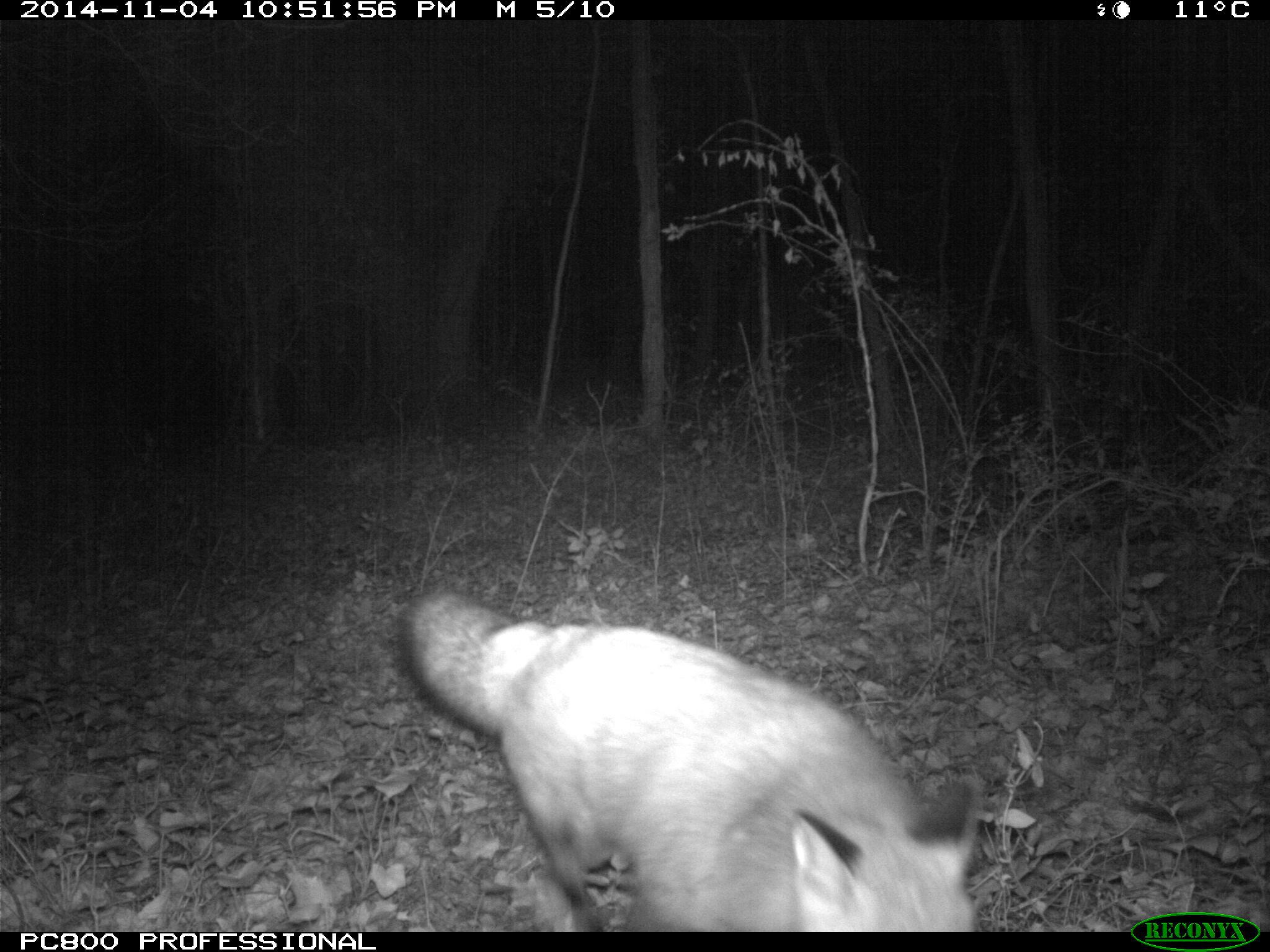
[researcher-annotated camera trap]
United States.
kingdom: Animalia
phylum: Chordata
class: Mammalia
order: Carnivora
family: Canidae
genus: Vulpes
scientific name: Vulpes vulpes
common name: red fox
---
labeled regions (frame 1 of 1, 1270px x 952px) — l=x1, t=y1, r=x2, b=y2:
Red Fox: l=393, t=580, r=997, b=937